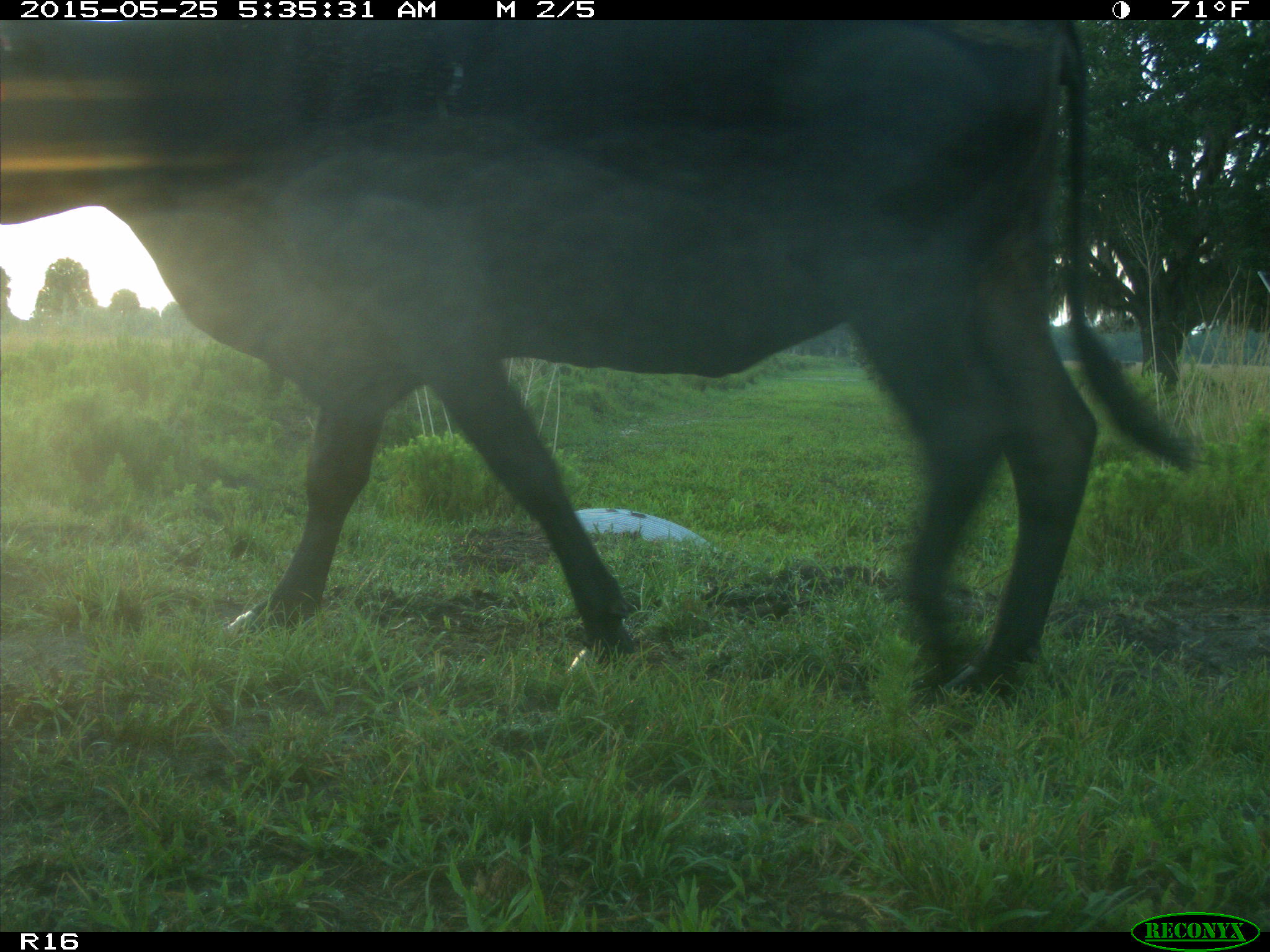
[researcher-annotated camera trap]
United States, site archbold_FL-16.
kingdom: Animalia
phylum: Chordata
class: Mammalia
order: Artiodactyla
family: Bovidae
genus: Bos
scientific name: Bos taurus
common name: domestic cow